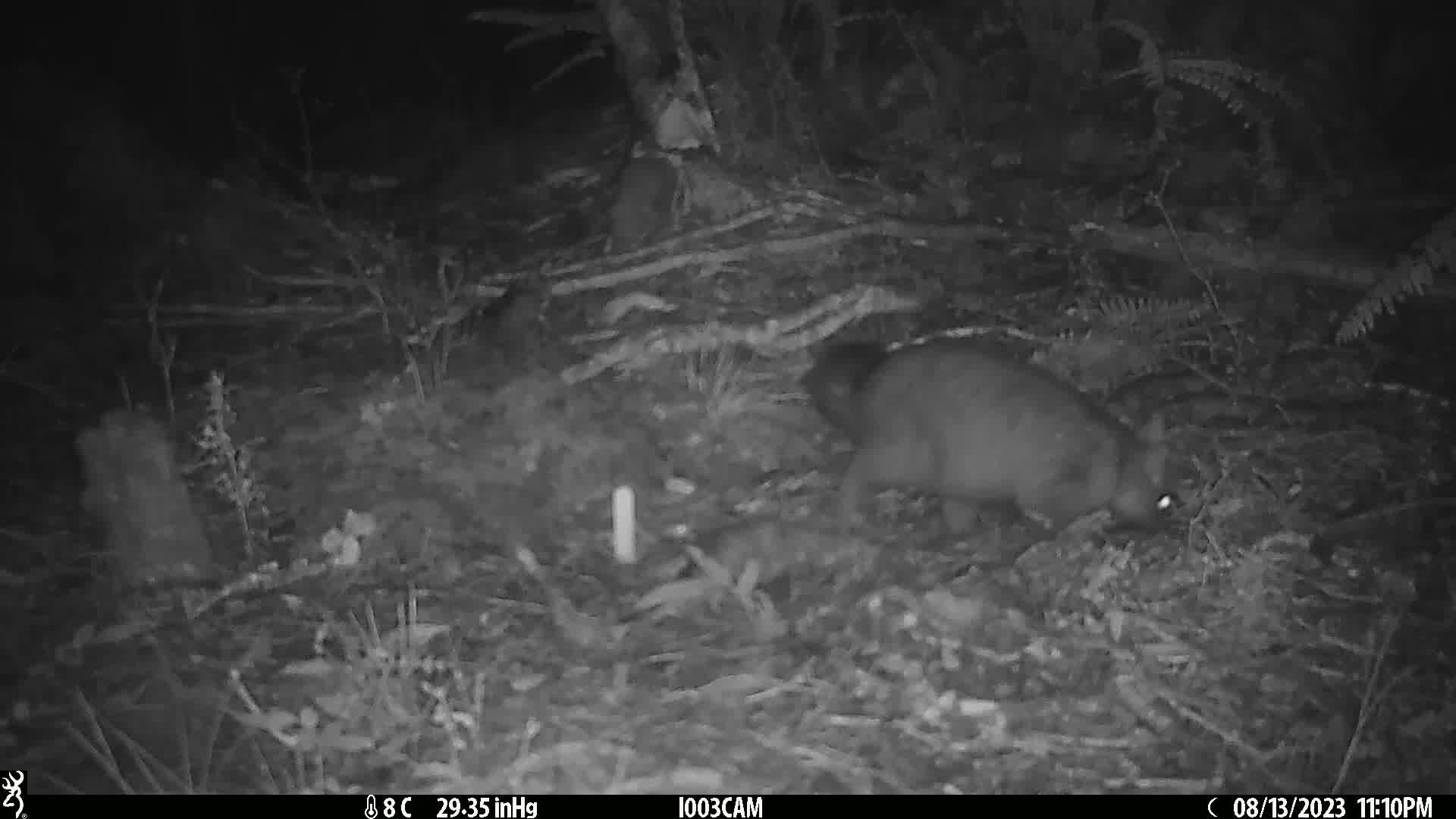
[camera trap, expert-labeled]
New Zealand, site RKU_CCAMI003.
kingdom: Animalia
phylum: Chordata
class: Mammalia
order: Diprotodontia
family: Phalangeridae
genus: Trichosurus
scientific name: Trichosurus vulpecula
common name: common brushtail possum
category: possum